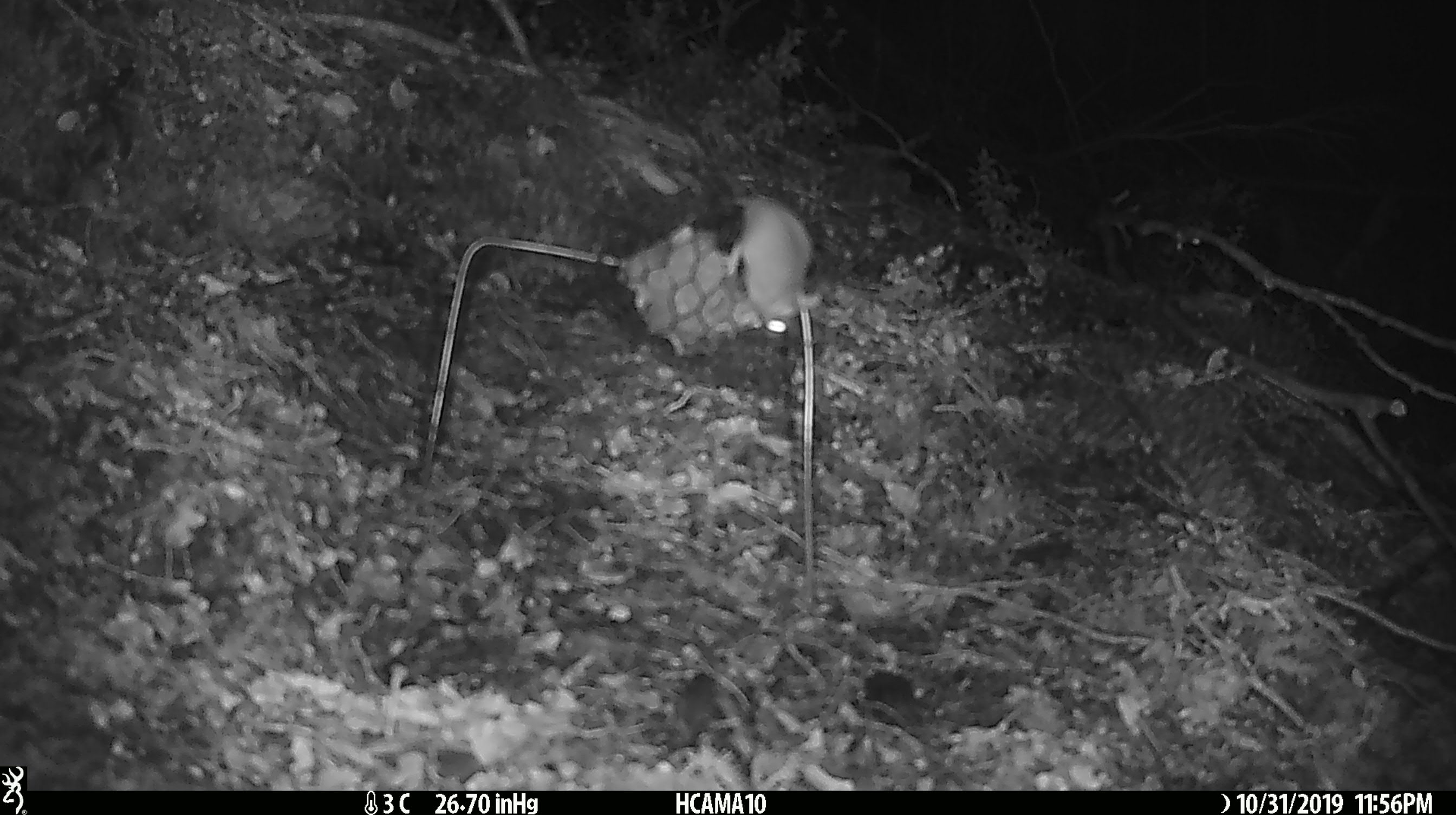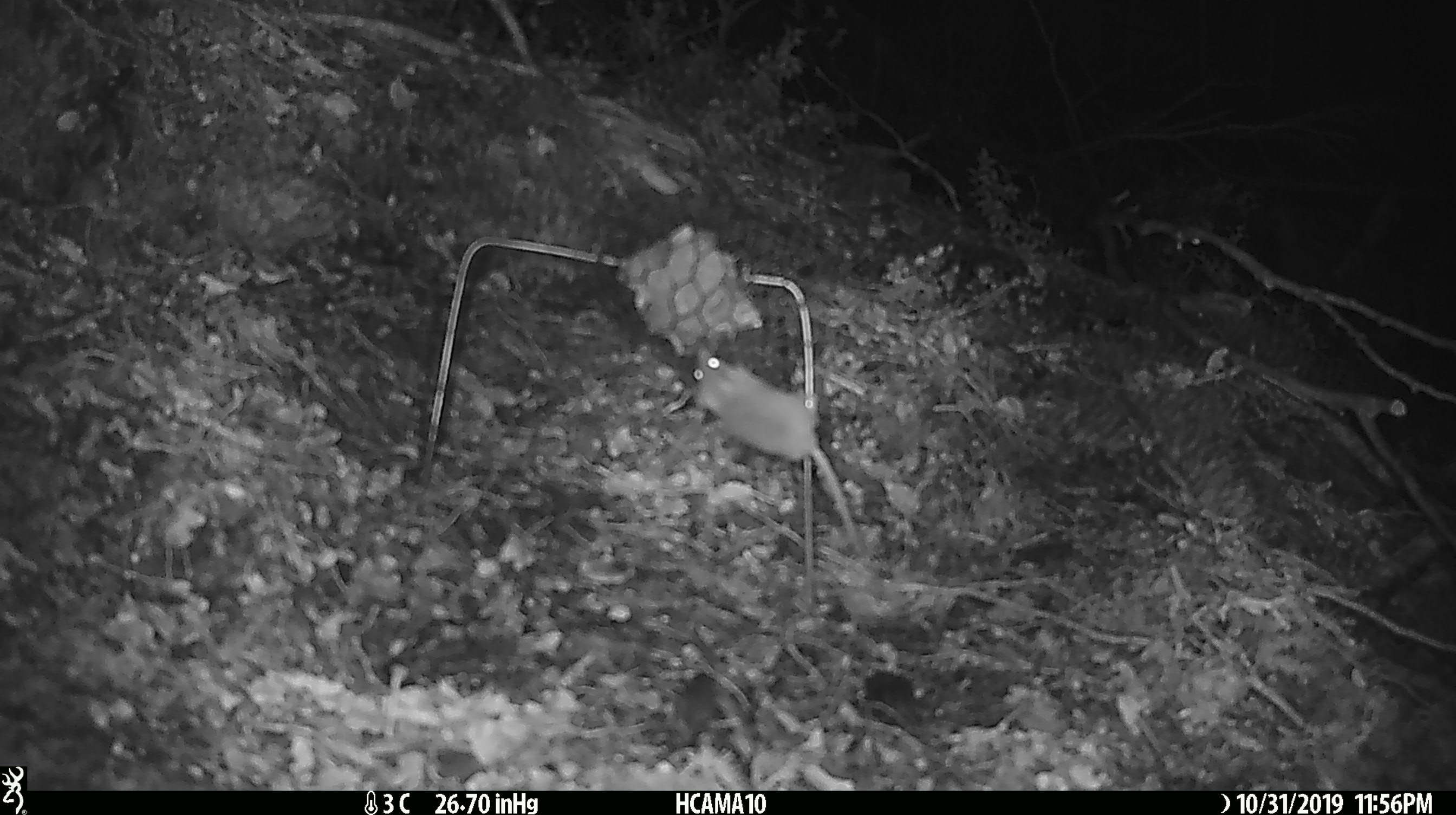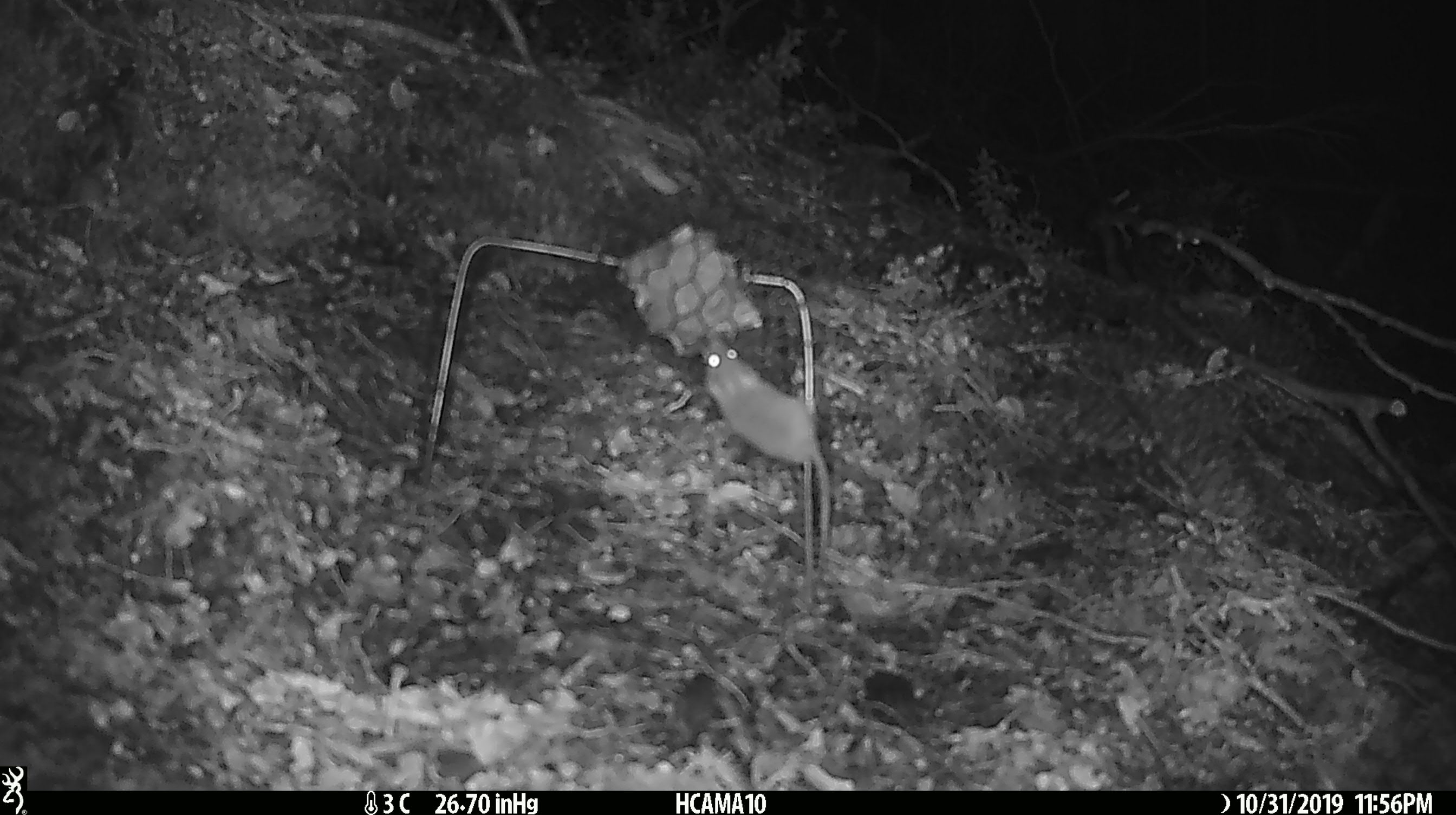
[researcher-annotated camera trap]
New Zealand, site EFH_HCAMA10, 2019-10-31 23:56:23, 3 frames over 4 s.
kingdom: Animalia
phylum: Chordata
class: Mammalia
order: Rodentia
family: Muridae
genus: Mus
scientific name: Mus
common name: mouse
Mouse (Mus).